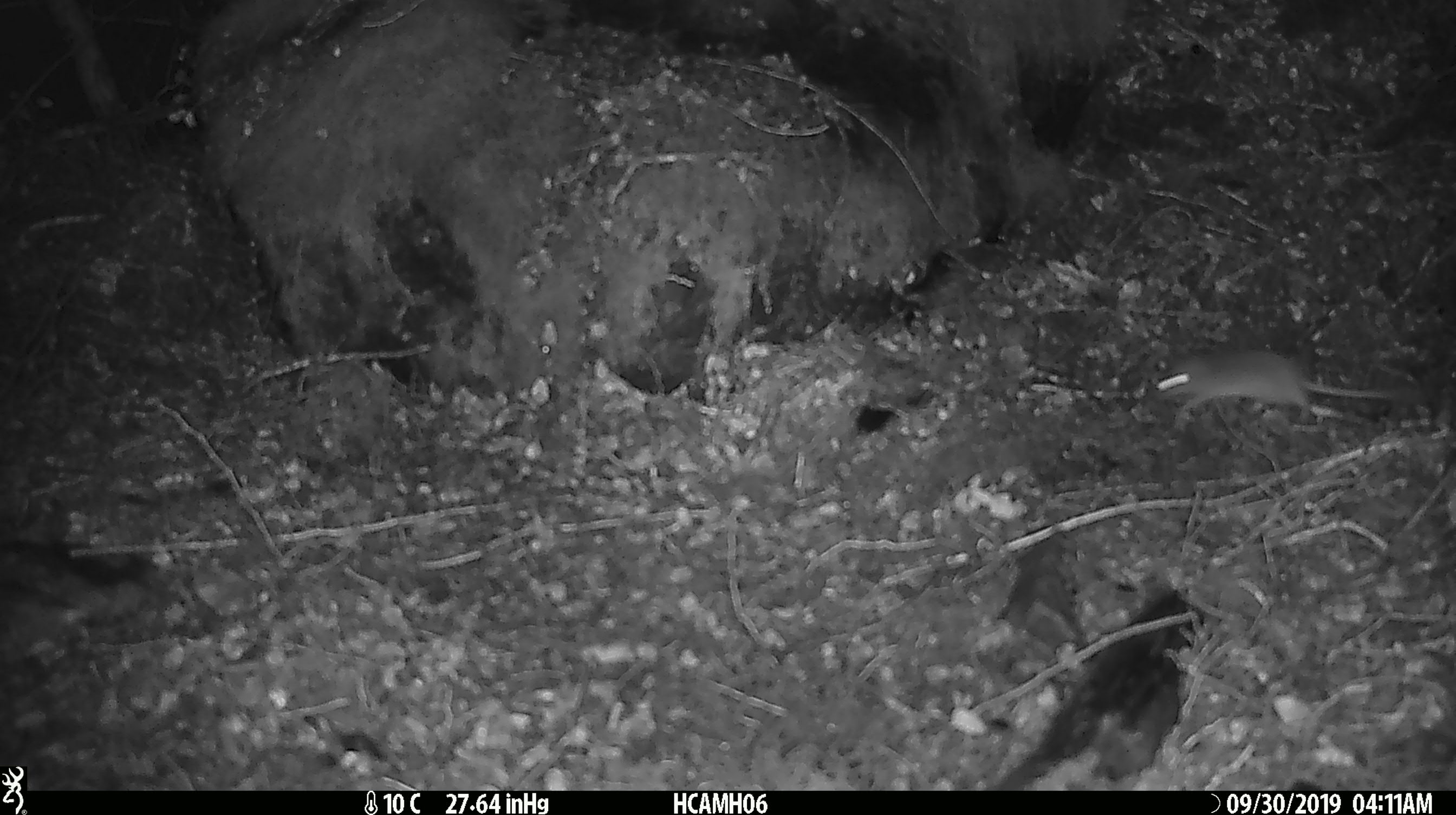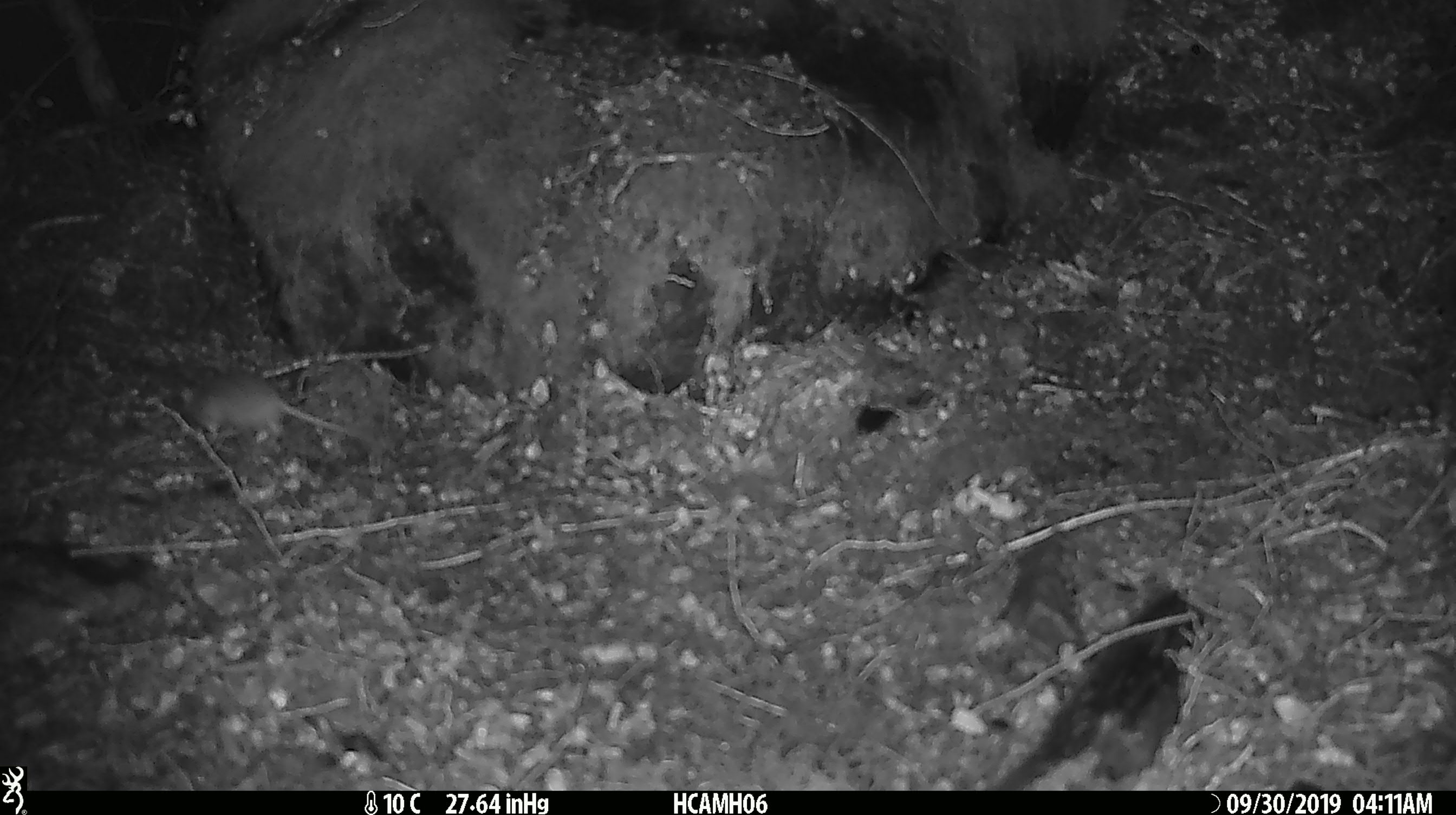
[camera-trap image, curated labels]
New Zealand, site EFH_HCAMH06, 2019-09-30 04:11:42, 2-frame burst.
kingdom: Animalia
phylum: Chordata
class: Mammalia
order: Rodentia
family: Muridae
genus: Mus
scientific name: Mus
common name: mouse